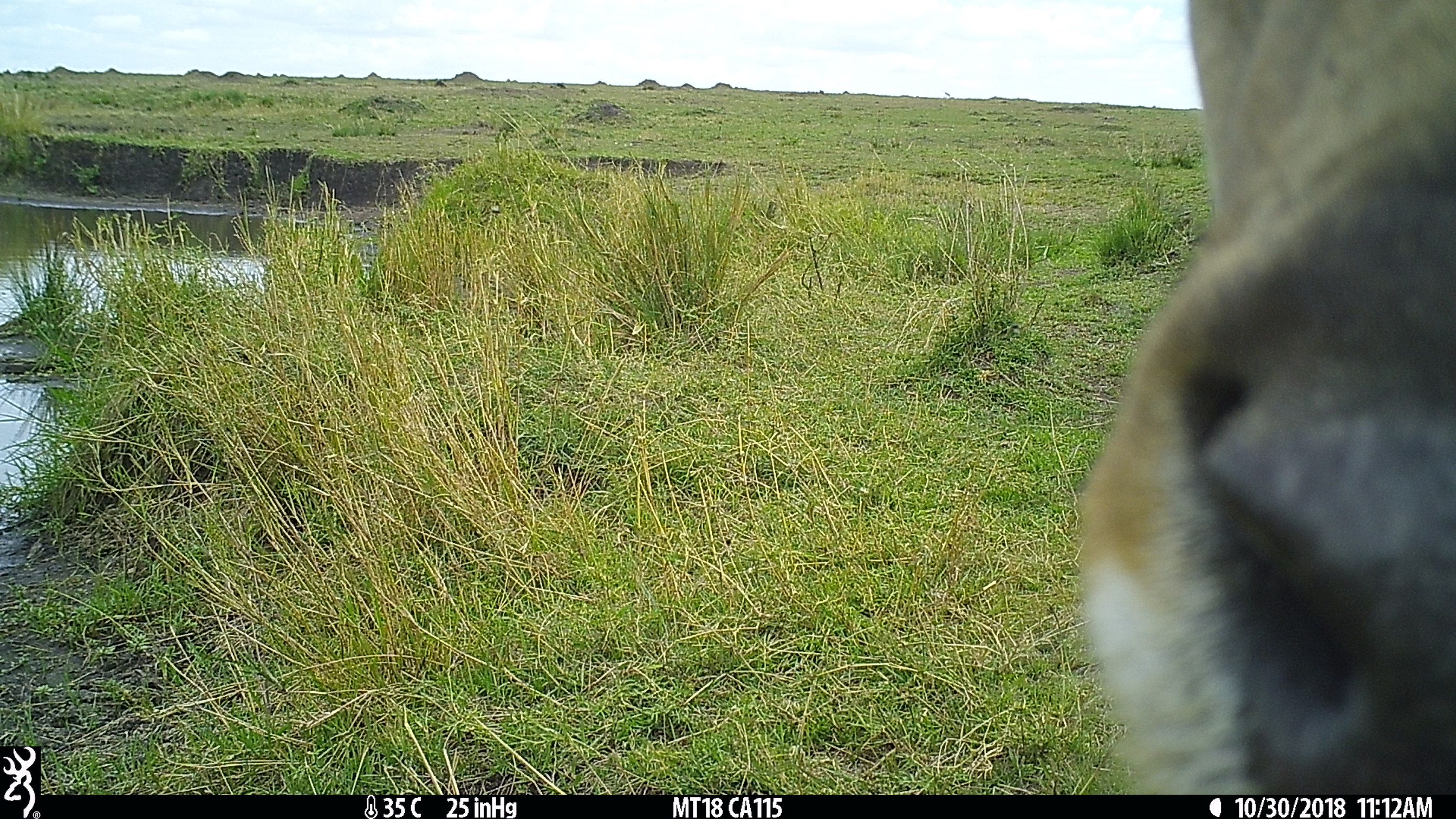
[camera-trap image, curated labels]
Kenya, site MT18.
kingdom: Animalia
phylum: Chordata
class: Mammalia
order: Artiodactyla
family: Bovidae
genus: Kobus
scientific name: Kobus ellipsiprymnus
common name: waterbuck